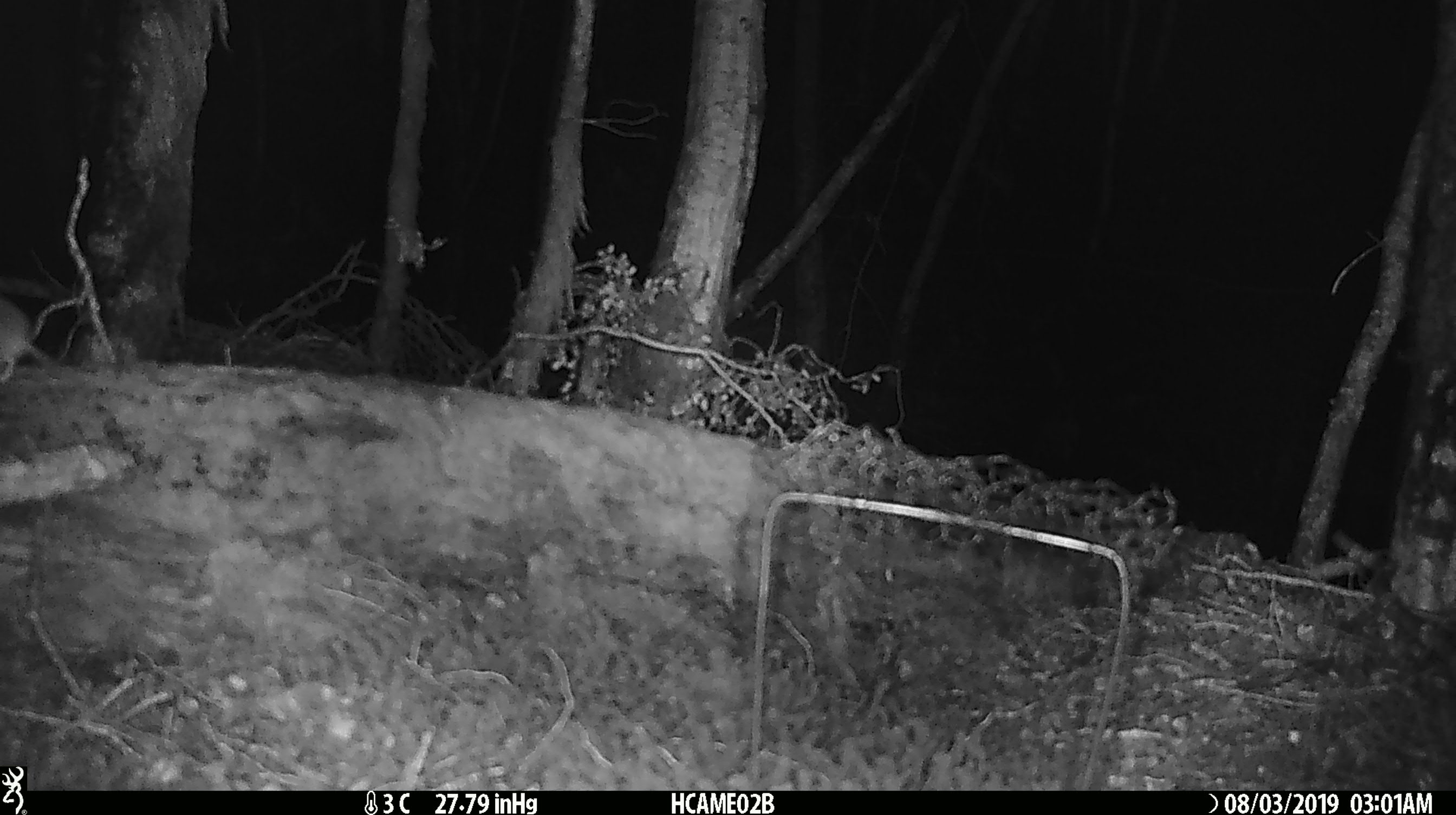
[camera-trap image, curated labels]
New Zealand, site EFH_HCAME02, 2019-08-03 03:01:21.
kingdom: Animalia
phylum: Chordata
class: Mammalia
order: Rodentia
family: Muridae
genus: Mus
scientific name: Mus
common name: mouse